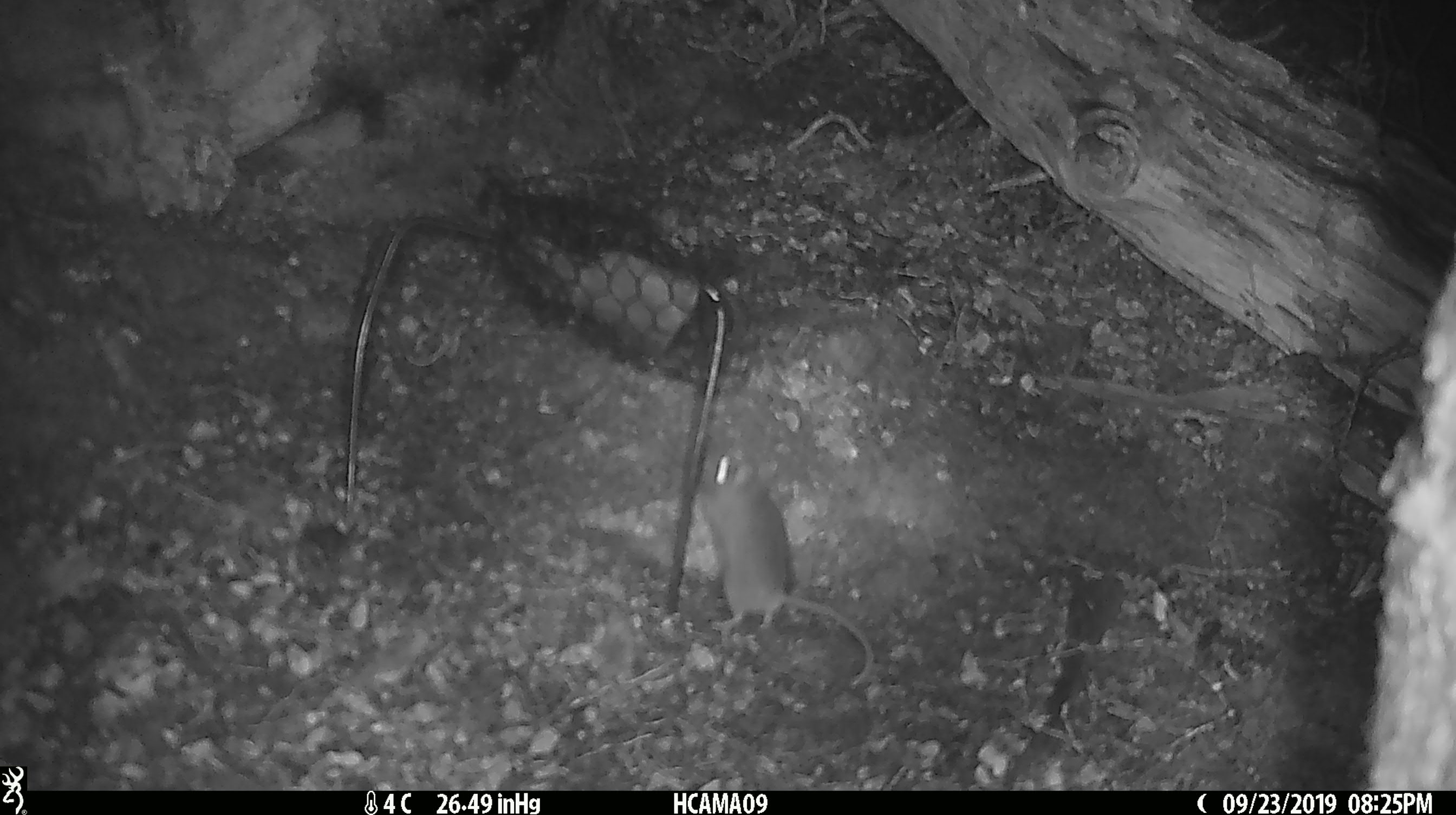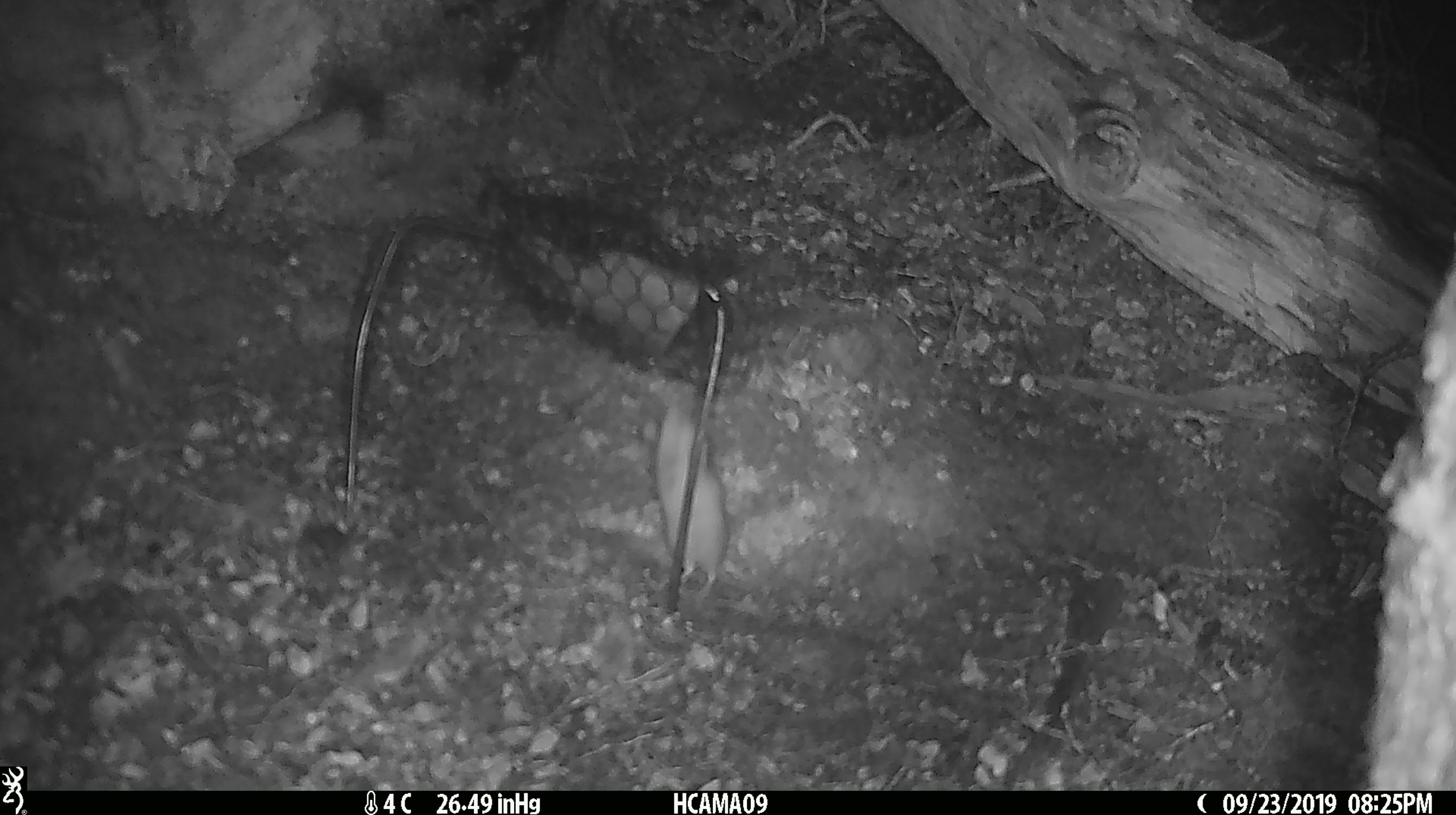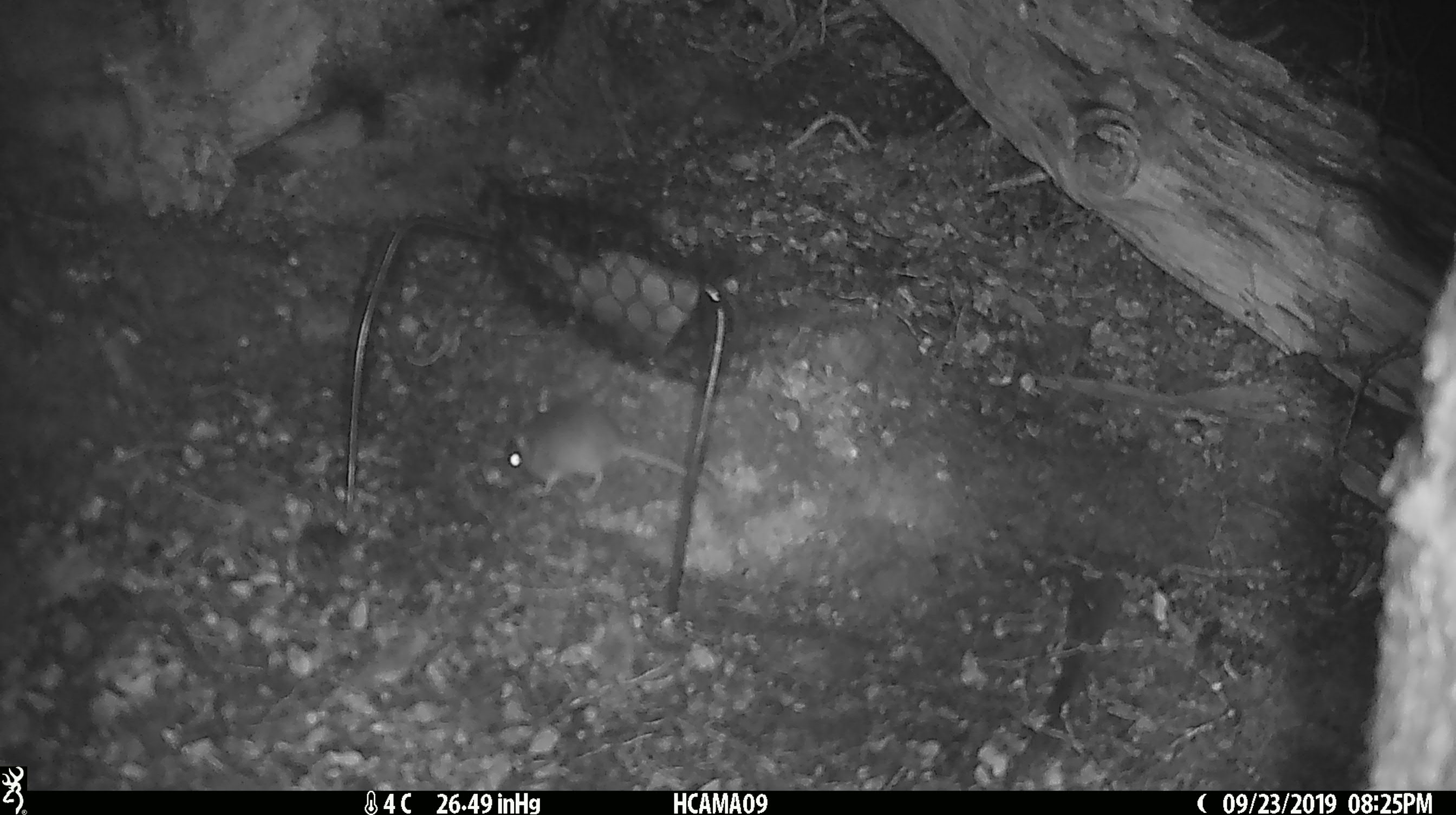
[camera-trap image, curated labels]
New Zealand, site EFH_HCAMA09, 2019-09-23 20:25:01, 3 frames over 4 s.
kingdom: Animalia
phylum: Chordata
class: Mammalia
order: Rodentia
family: Muridae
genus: Mus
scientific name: Mus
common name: mouse